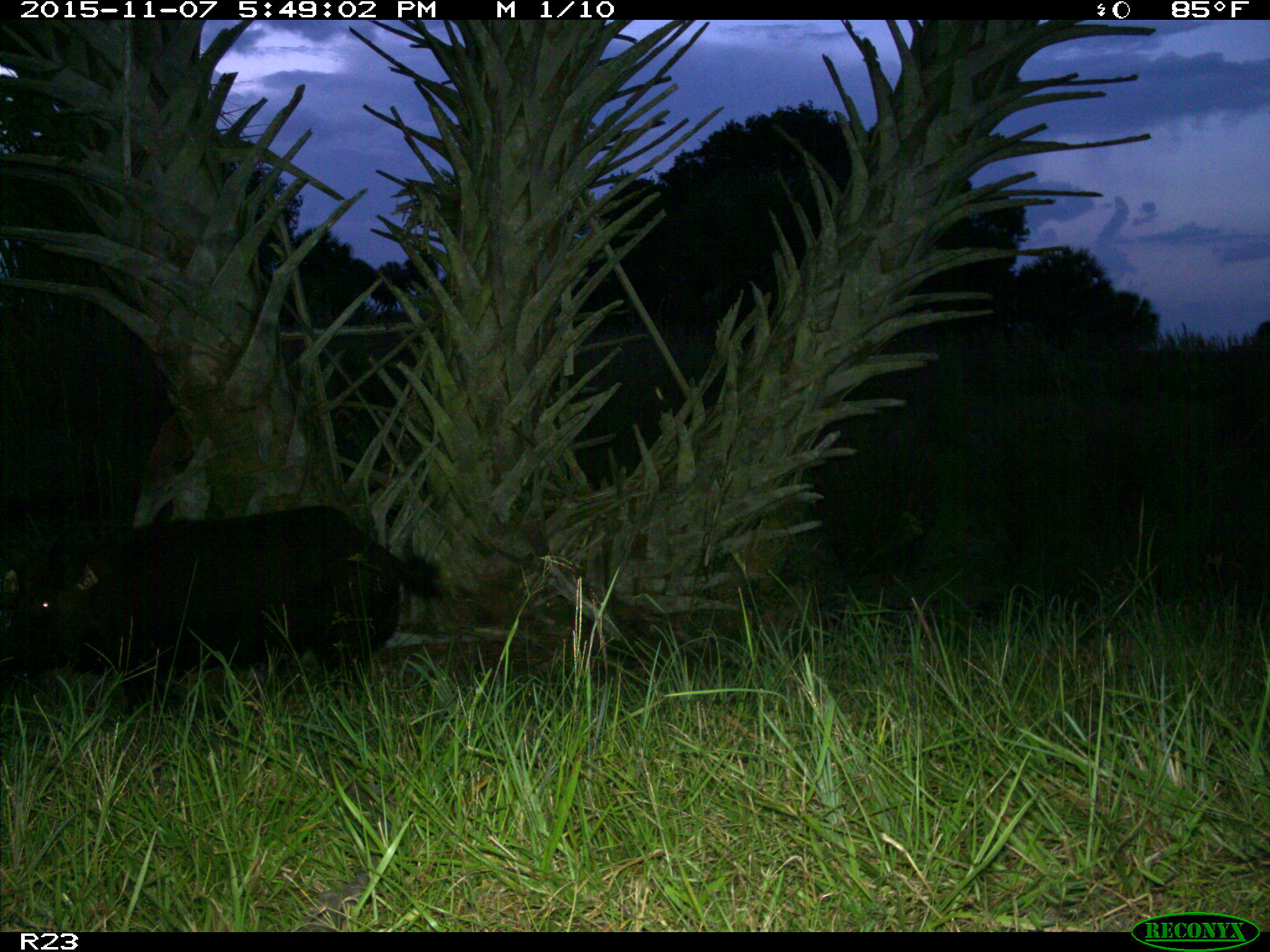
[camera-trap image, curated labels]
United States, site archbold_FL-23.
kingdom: Animalia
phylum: Chordata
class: Mammalia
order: Artiodactyla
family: Suidae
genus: Sus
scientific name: Sus scrofa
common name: wild boar